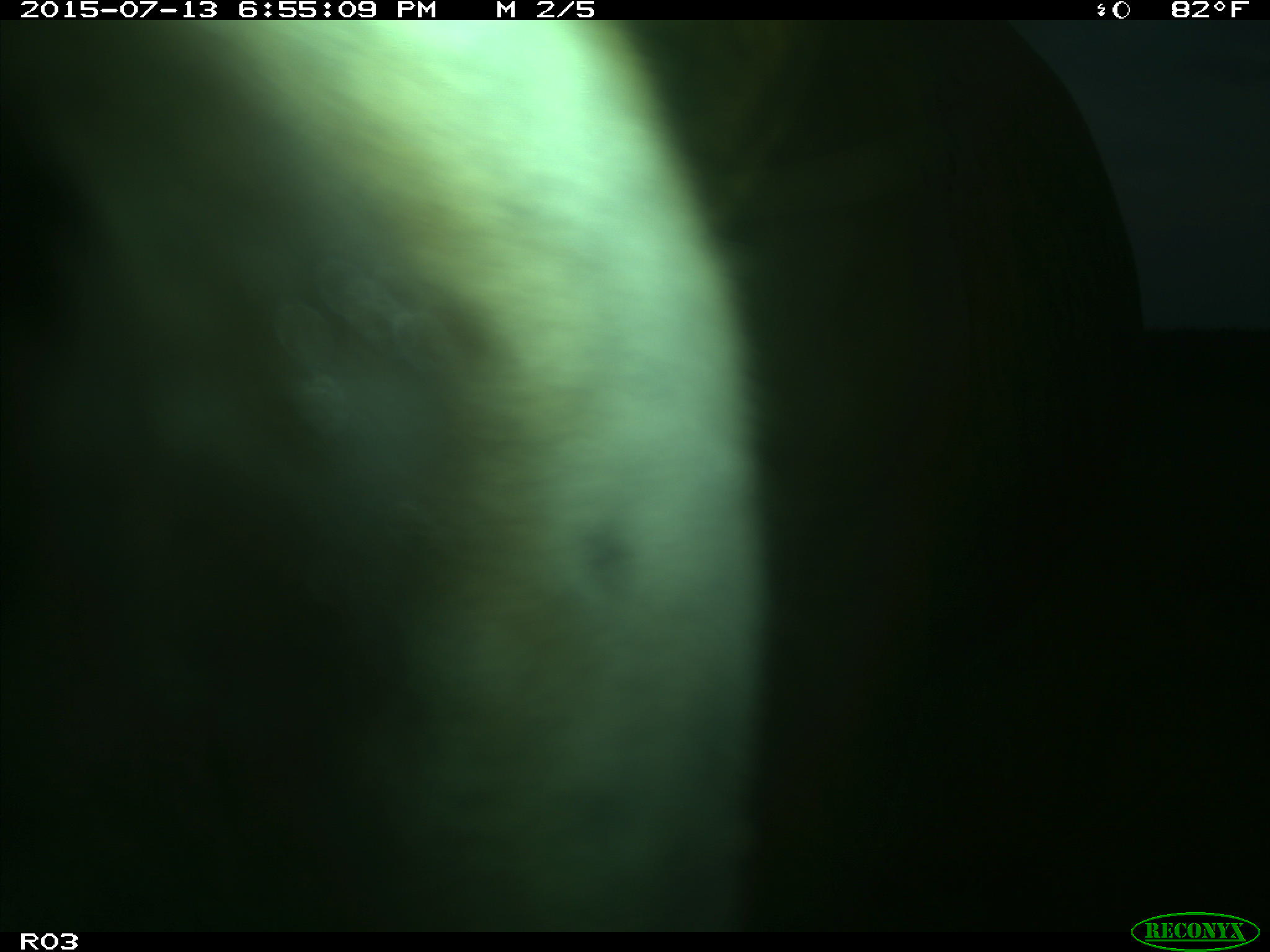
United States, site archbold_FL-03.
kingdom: Animalia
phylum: Chordata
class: Mammalia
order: Artiodactyla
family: Bovidae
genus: Bos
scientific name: Bos taurus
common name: domestic cow